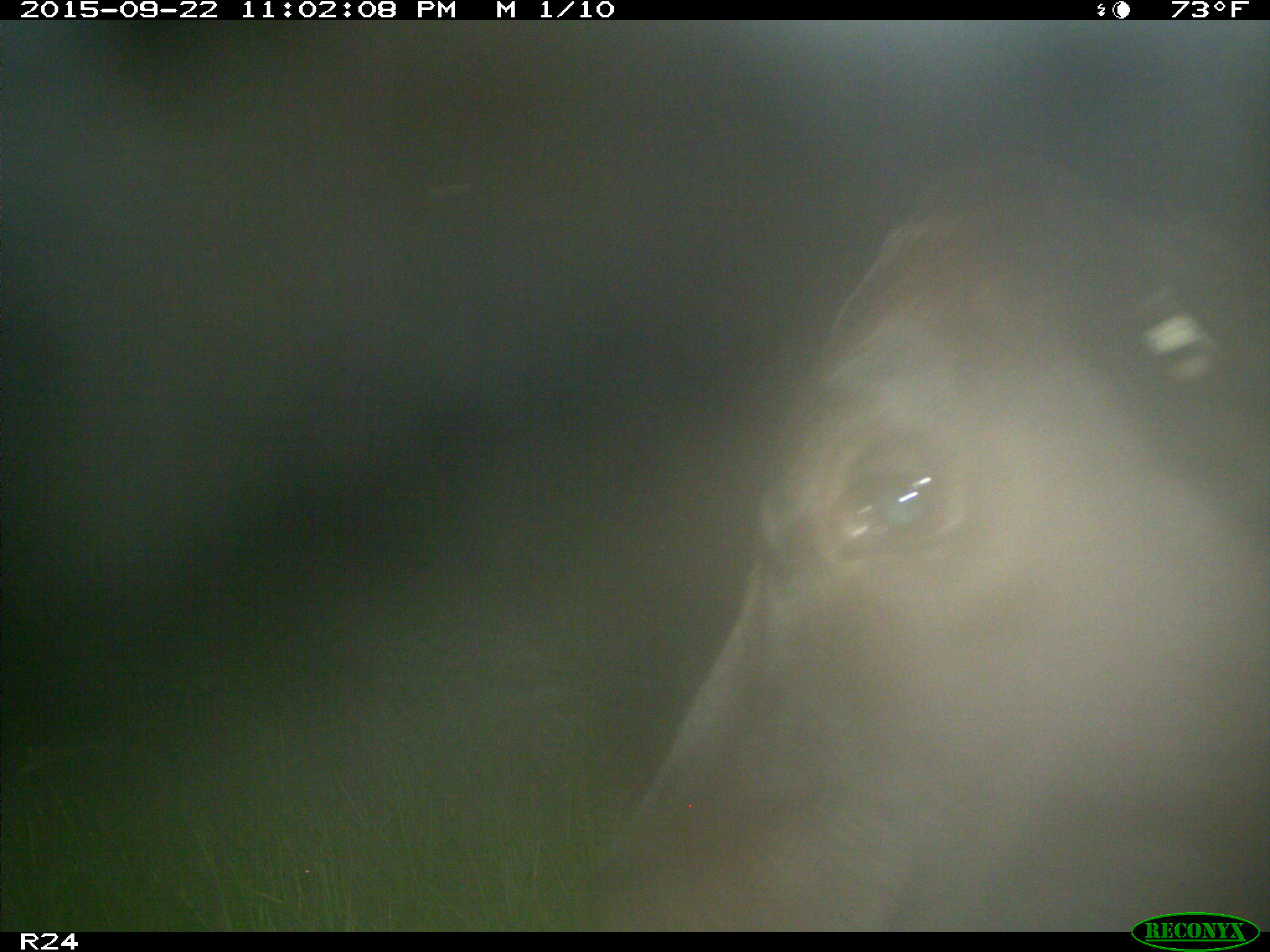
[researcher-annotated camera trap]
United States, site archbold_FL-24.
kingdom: Animalia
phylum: Chordata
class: Mammalia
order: Artiodactyla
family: Bovidae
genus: Bos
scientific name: Bos taurus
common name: domestic cow